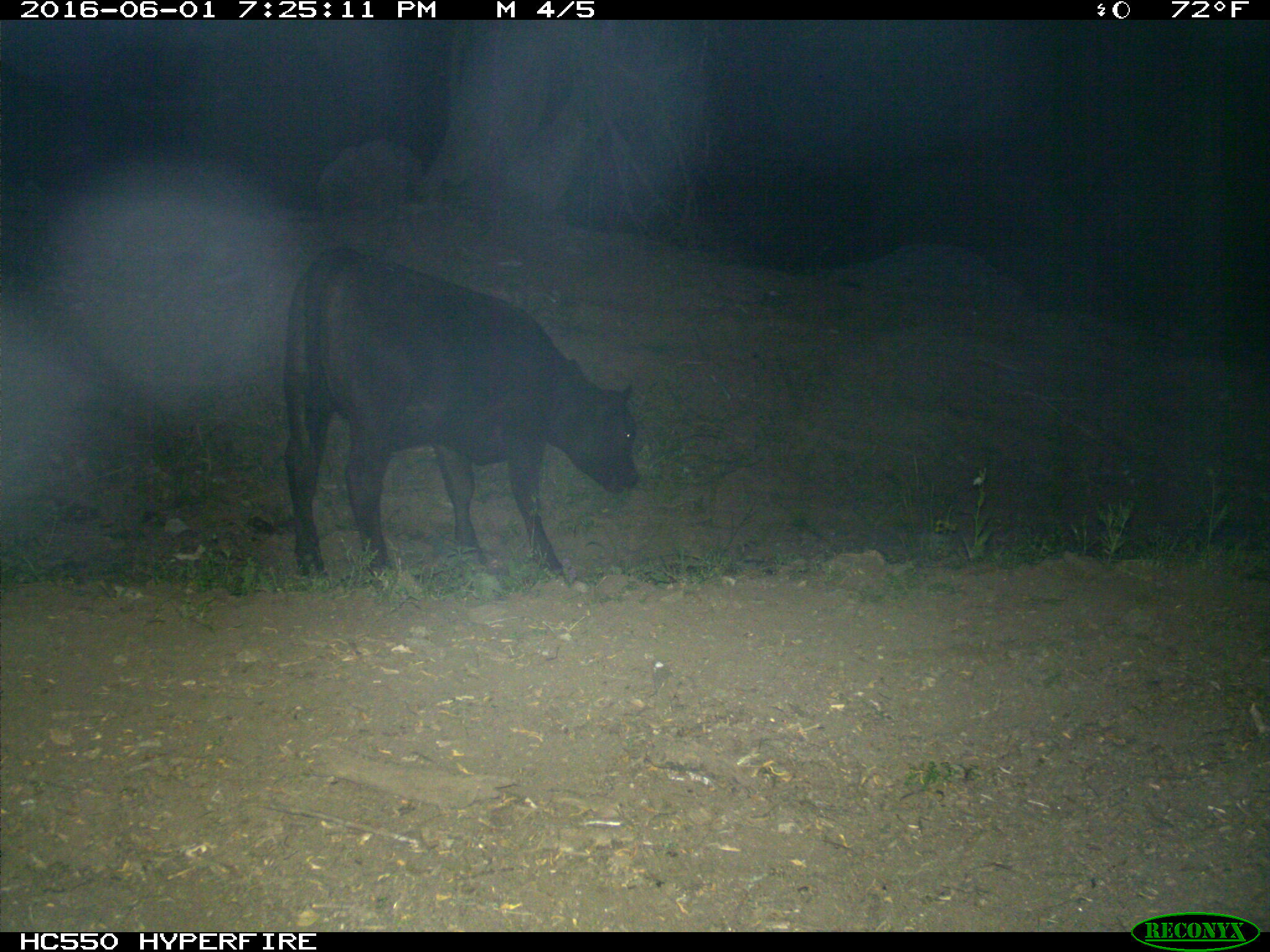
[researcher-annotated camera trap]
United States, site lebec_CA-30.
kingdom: Animalia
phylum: Chordata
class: Mammalia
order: Artiodactyla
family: Bovidae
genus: Bos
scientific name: Bos taurus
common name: domestic cow